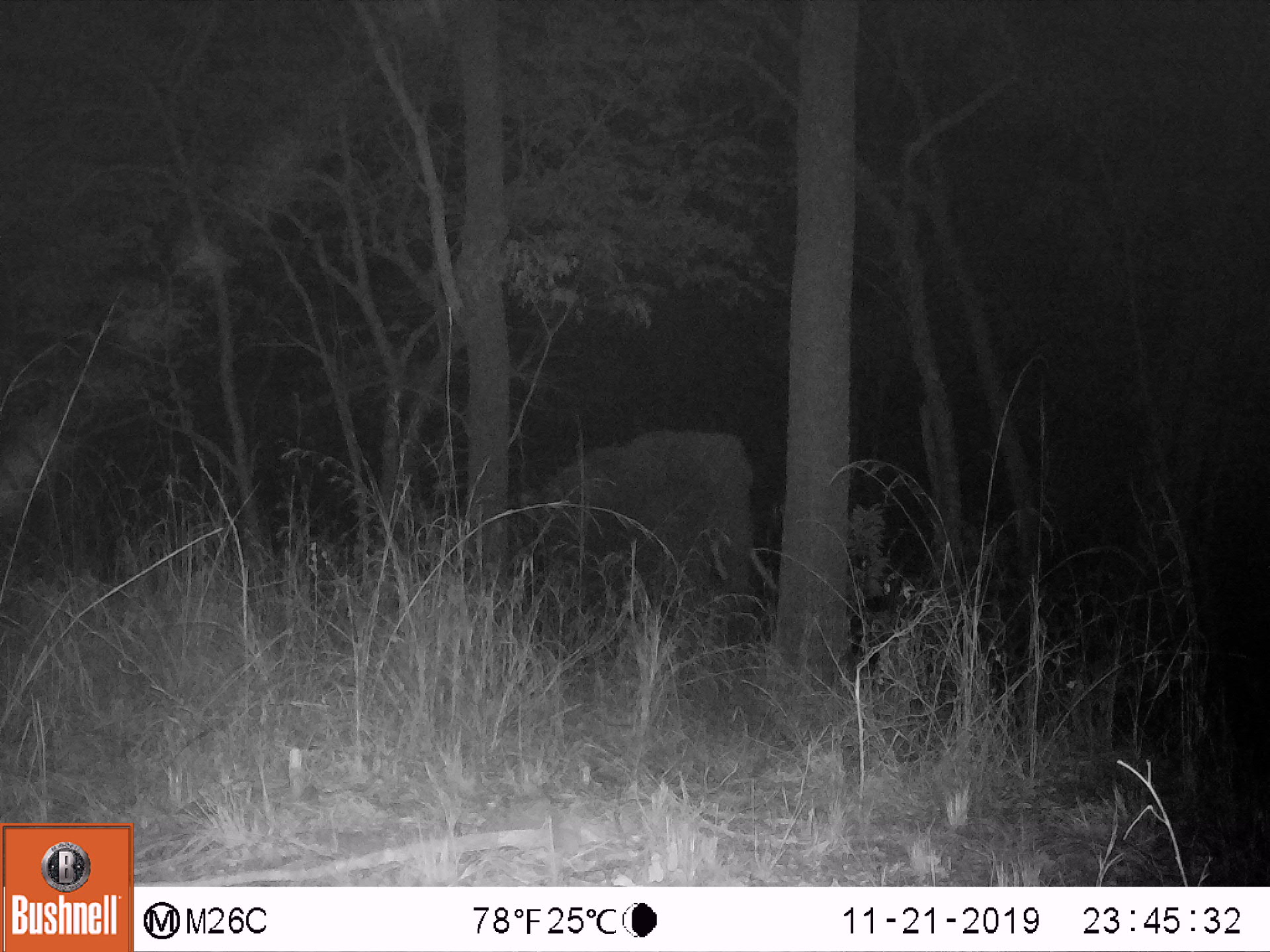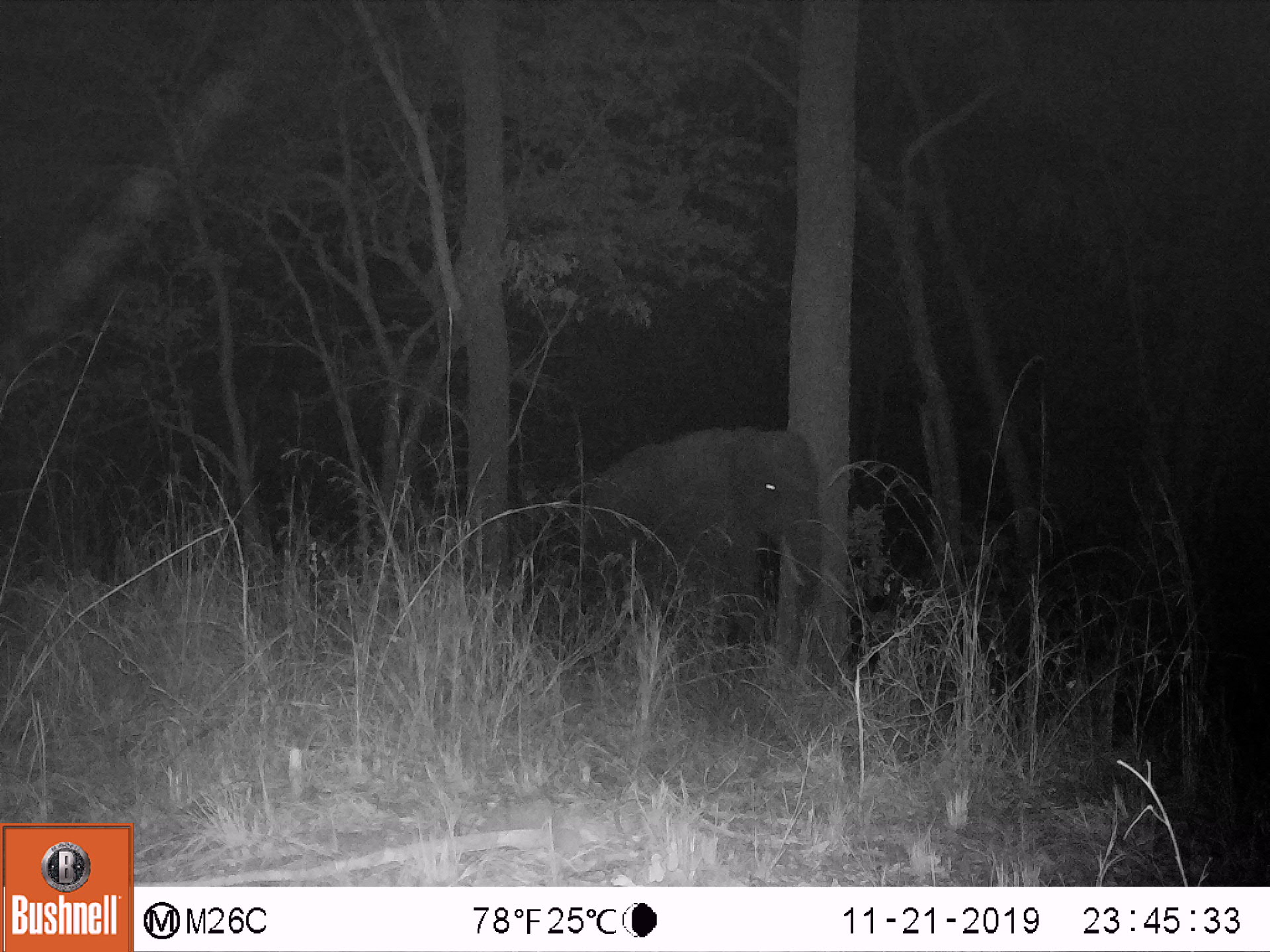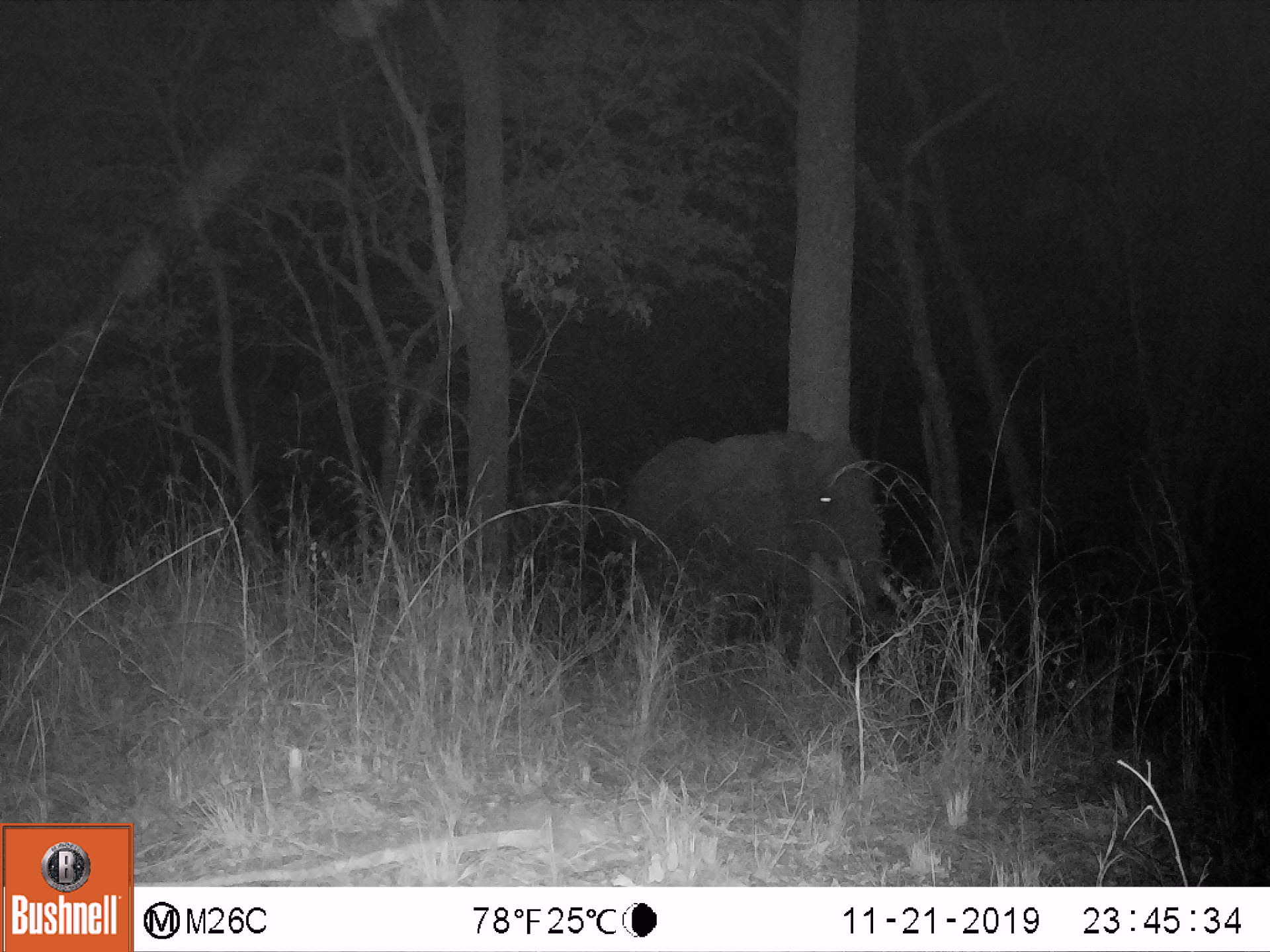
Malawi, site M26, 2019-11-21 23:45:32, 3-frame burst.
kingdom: Animalia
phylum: Chordata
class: Mammalia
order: Proboscidea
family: Elephantidae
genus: Loxodonta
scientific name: Loxodonta africana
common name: african savanna elephant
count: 1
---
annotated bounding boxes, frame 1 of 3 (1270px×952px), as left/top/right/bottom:
african savanna elephant: 541/422/762/606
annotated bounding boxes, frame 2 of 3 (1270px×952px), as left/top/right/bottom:
african savanna elephant: 583/422/824/649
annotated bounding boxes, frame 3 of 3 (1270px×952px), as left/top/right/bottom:
african savanna elephant: 622/422/899/678